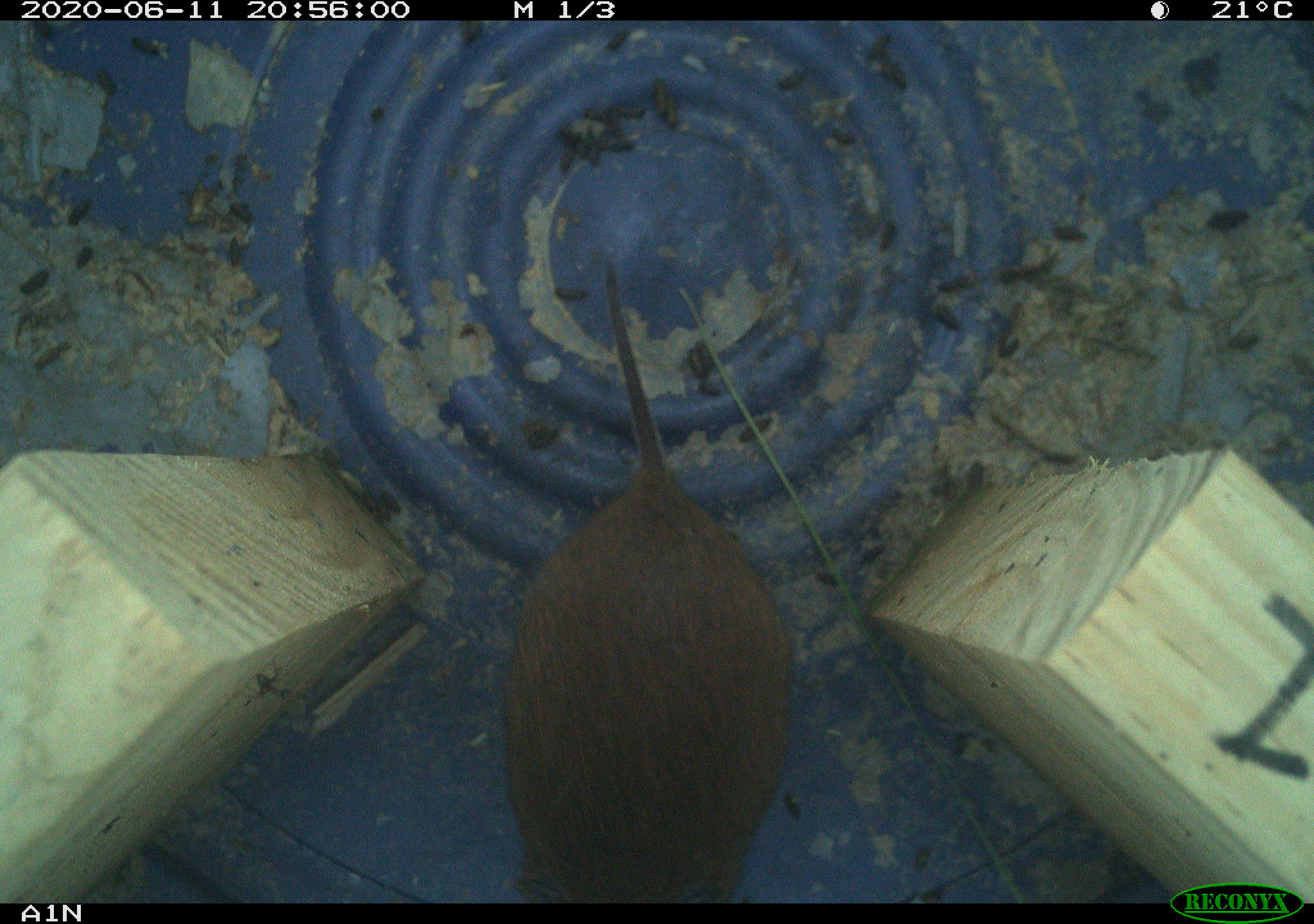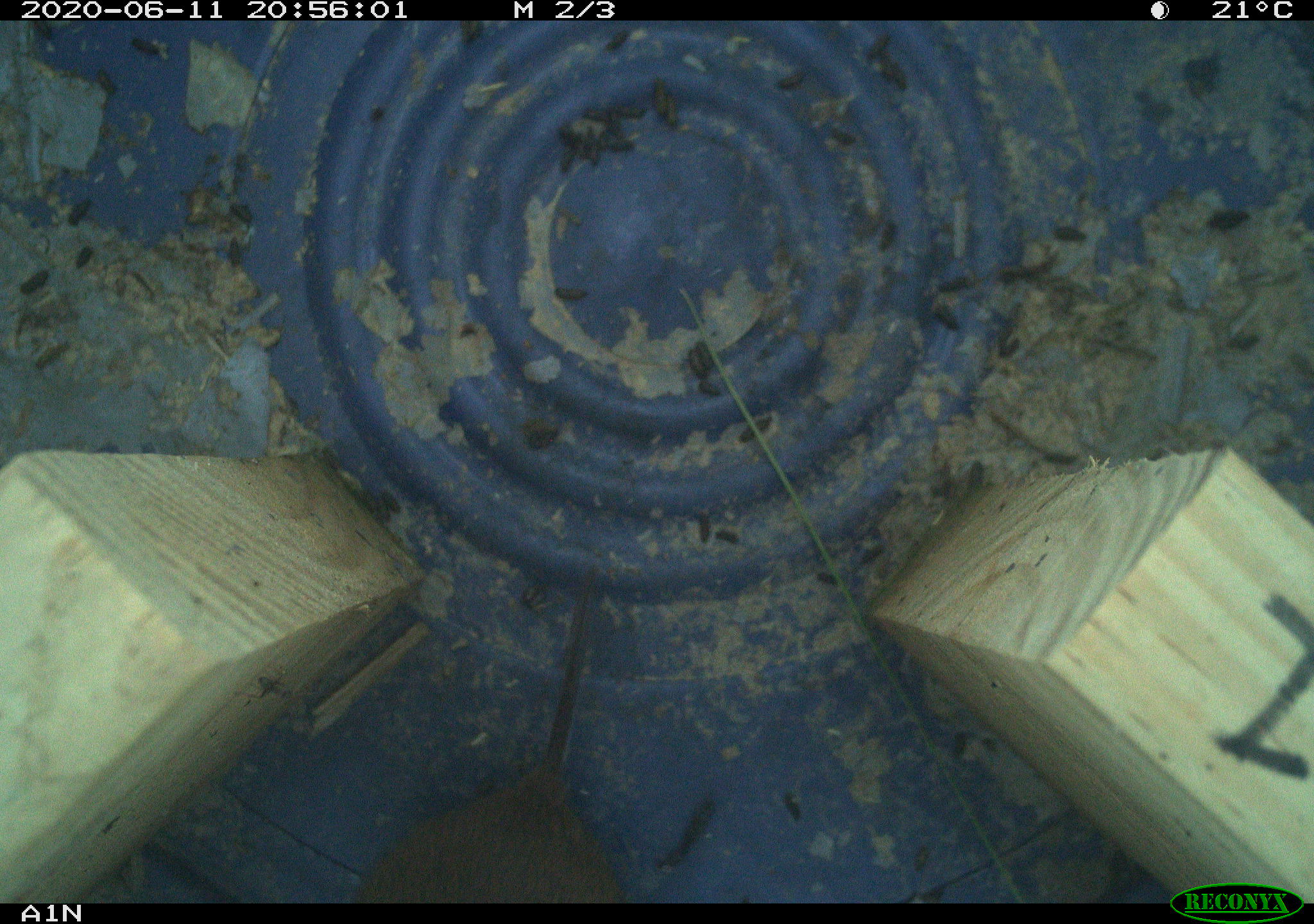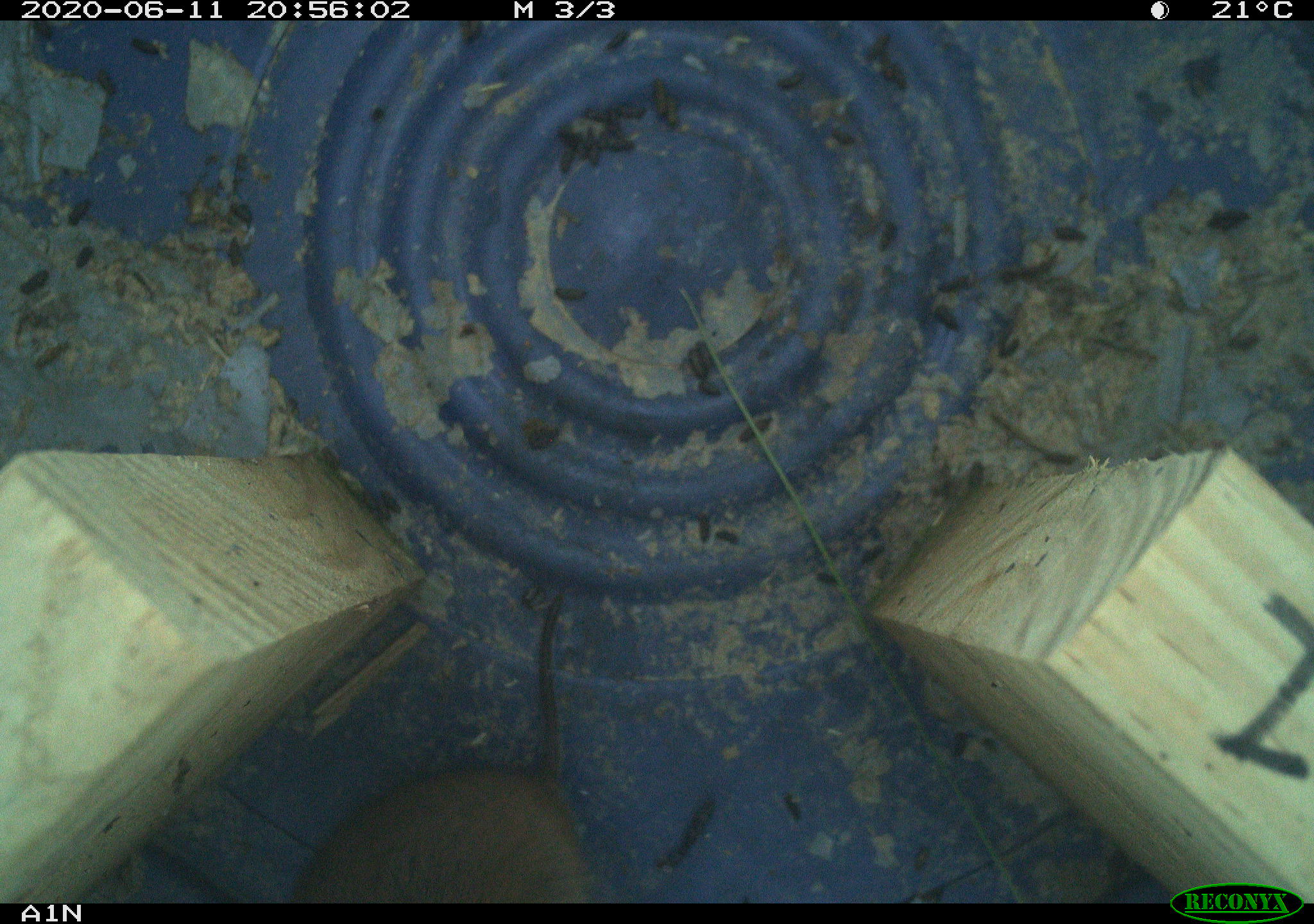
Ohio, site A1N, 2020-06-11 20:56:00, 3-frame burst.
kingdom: Animalia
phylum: Chordata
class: Mammalia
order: Rodentia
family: Cricetidae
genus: Microtus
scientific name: Microtus pennsylvanicus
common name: meadow vole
Meadow vole (Microtus pennsylvanicus).